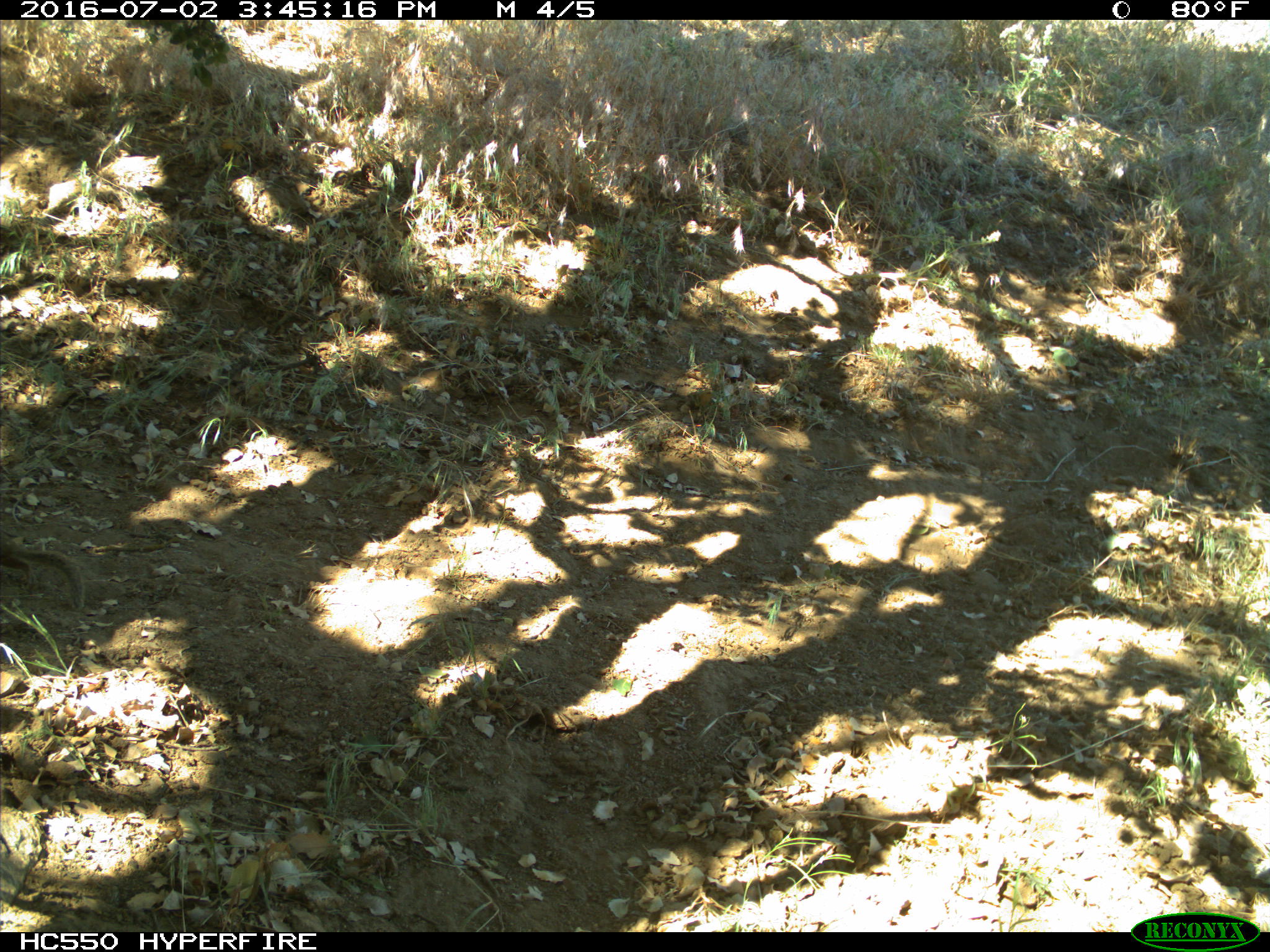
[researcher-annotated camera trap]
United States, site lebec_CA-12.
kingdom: Animalia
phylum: Chordata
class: Mammalia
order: Rodentia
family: Sciuridae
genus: Otospermophilus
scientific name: Otospermophilus beecheyi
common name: california ground squirrel